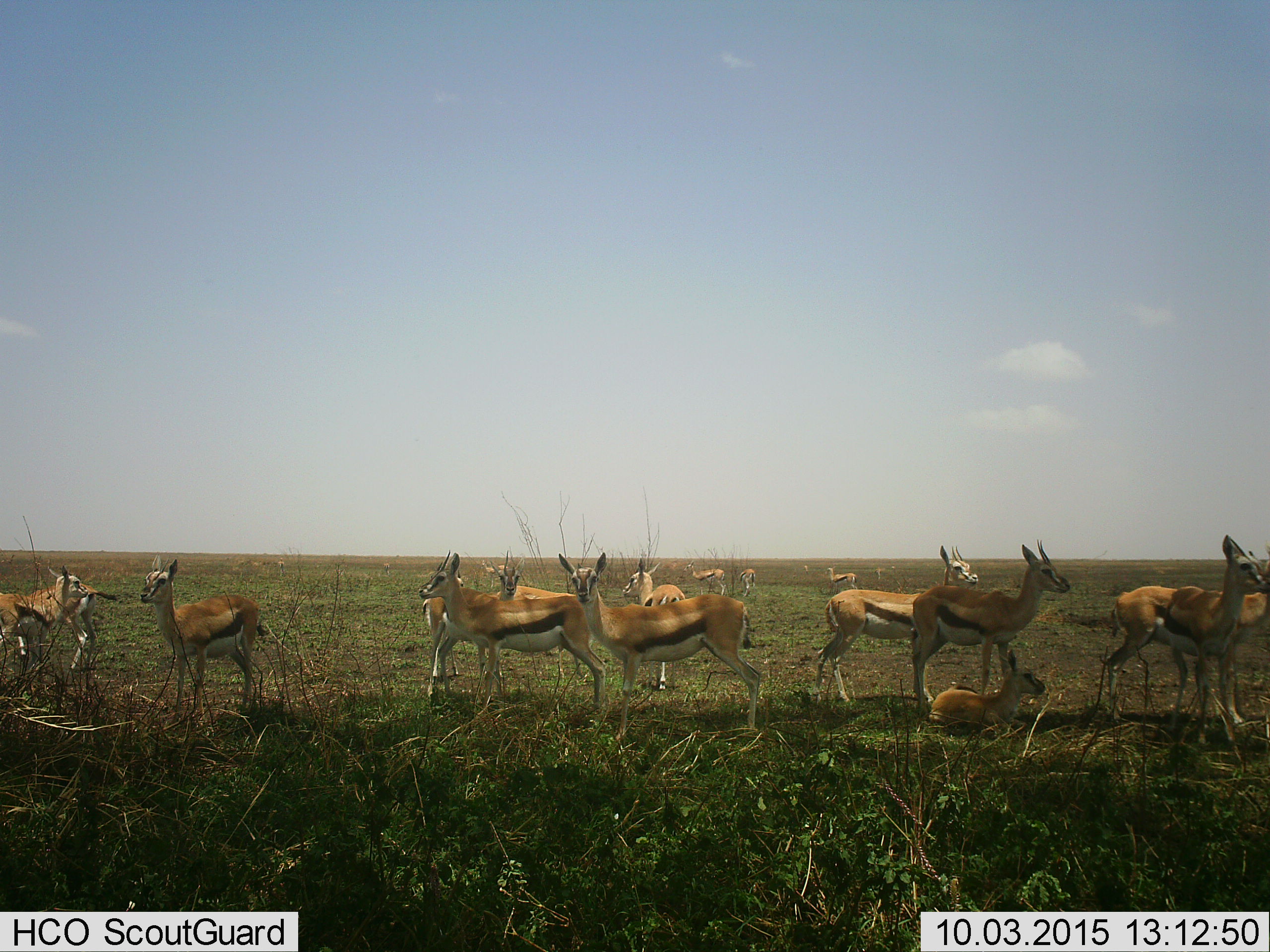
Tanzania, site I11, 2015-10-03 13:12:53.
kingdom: Animalia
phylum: Chordata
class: Mammalia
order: Artiodactyla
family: Bovidae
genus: Eudorcas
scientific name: Eudorcas thomsonii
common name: thomson's gazelle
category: gazellethomsons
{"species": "gazellethomsons (thomson's gazelle) (Eudorcas thomsonii)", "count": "11-50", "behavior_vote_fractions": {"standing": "100%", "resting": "100%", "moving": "11%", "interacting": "0%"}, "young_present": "56%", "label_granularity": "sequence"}